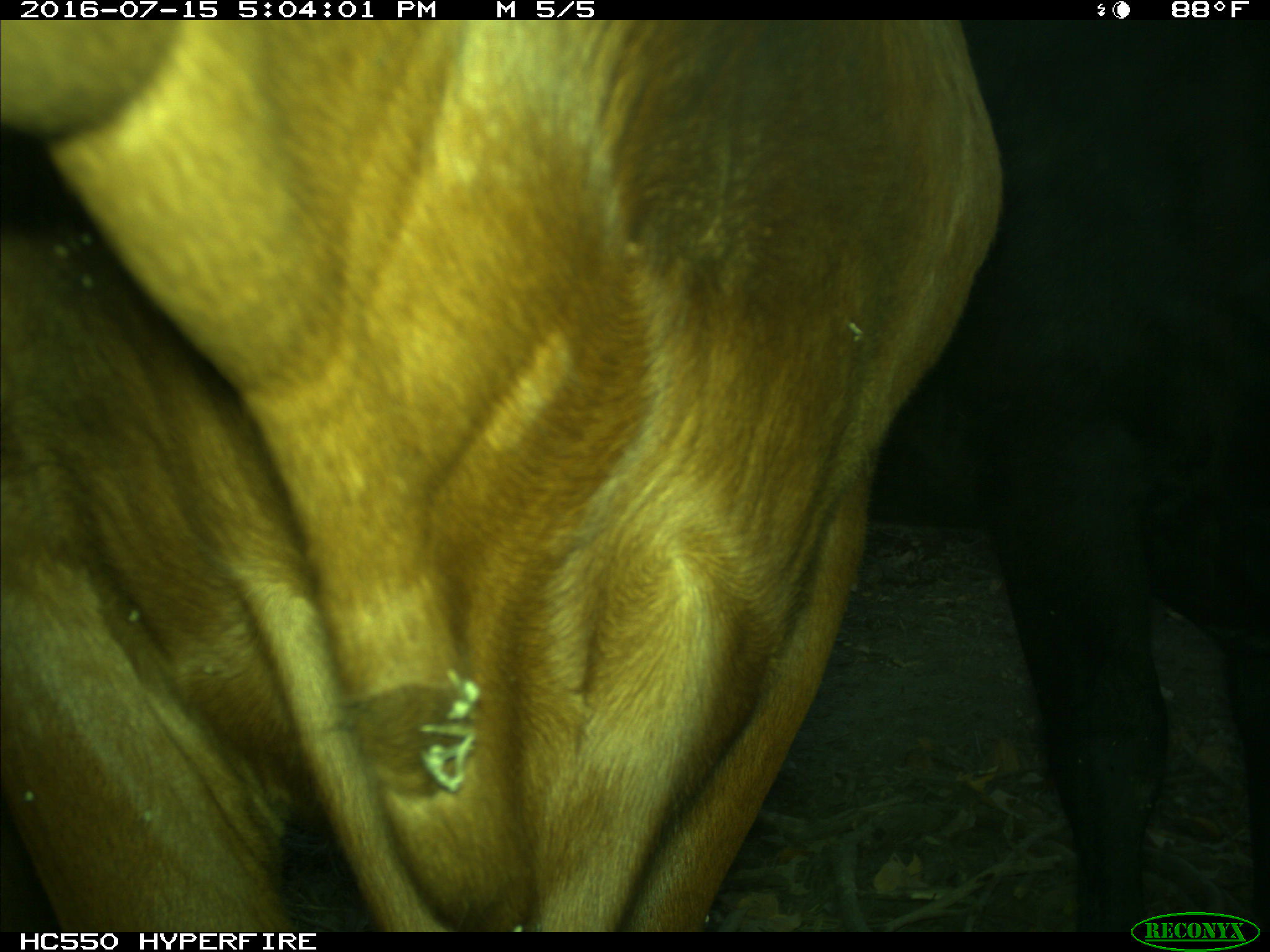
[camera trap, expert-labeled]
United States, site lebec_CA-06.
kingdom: Animalia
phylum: Chordata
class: Mammalia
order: Artiodactyla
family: Bovidae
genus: Bos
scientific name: Bos taurus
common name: domestic cow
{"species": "Bos taurus (domestic cow)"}